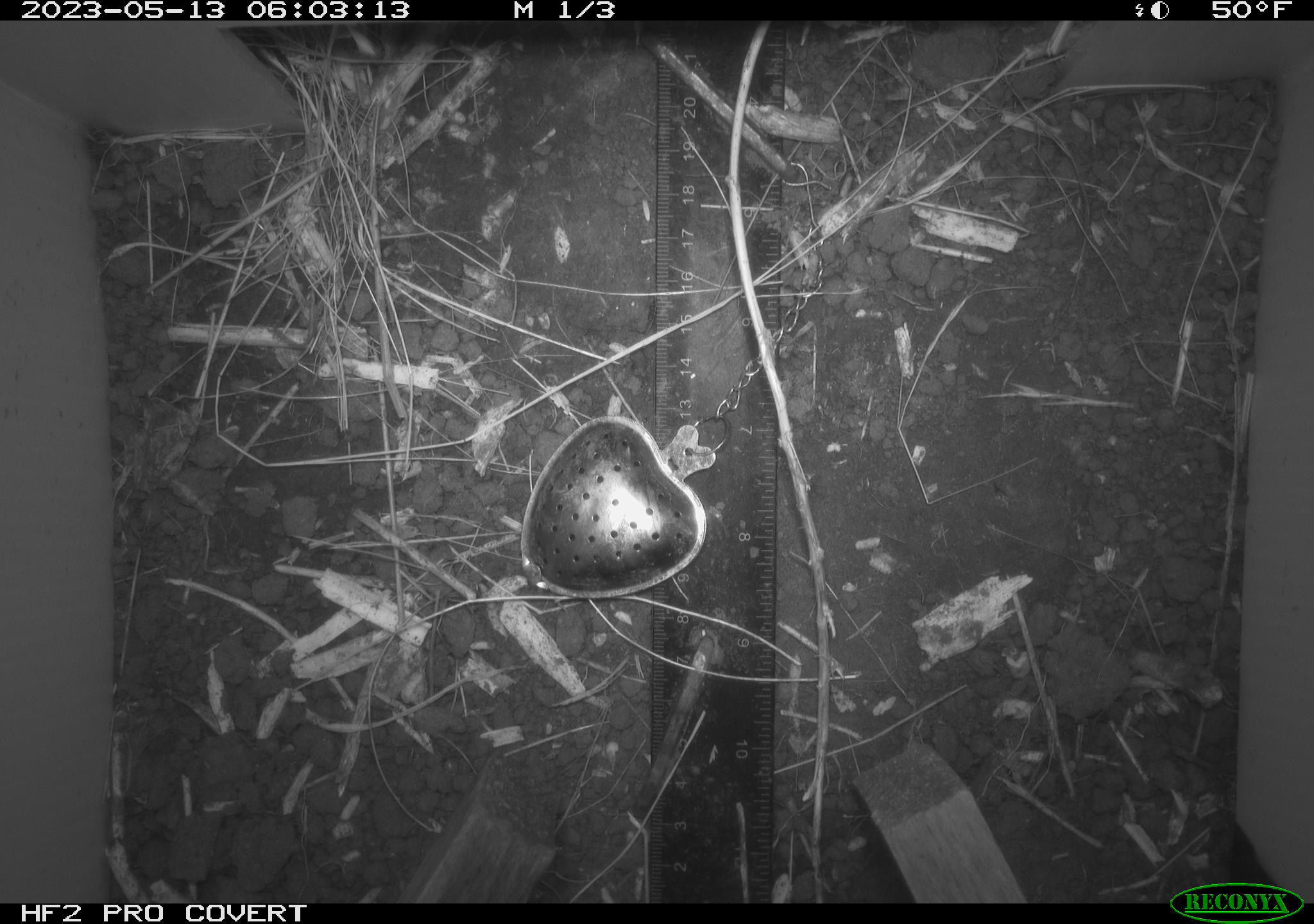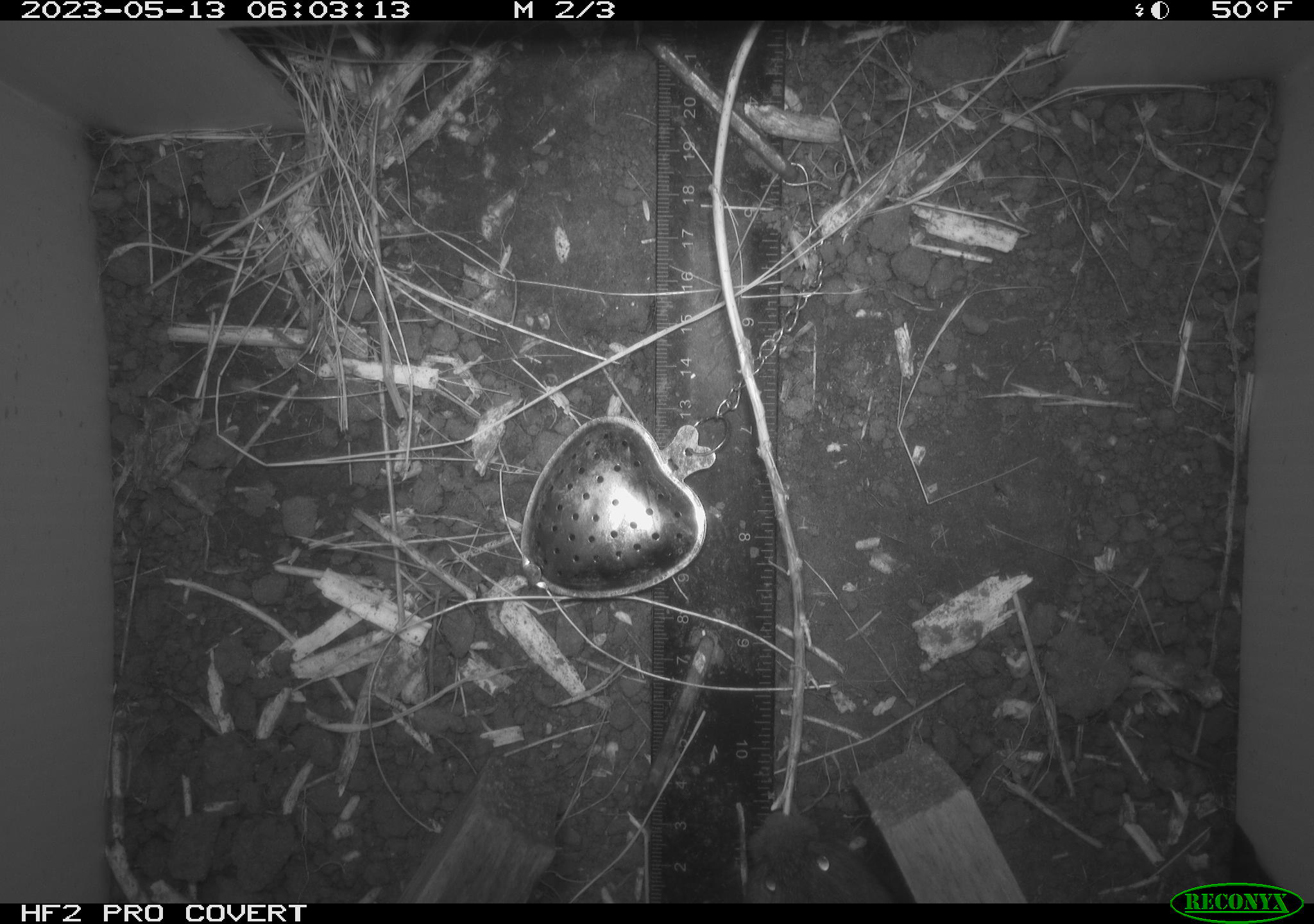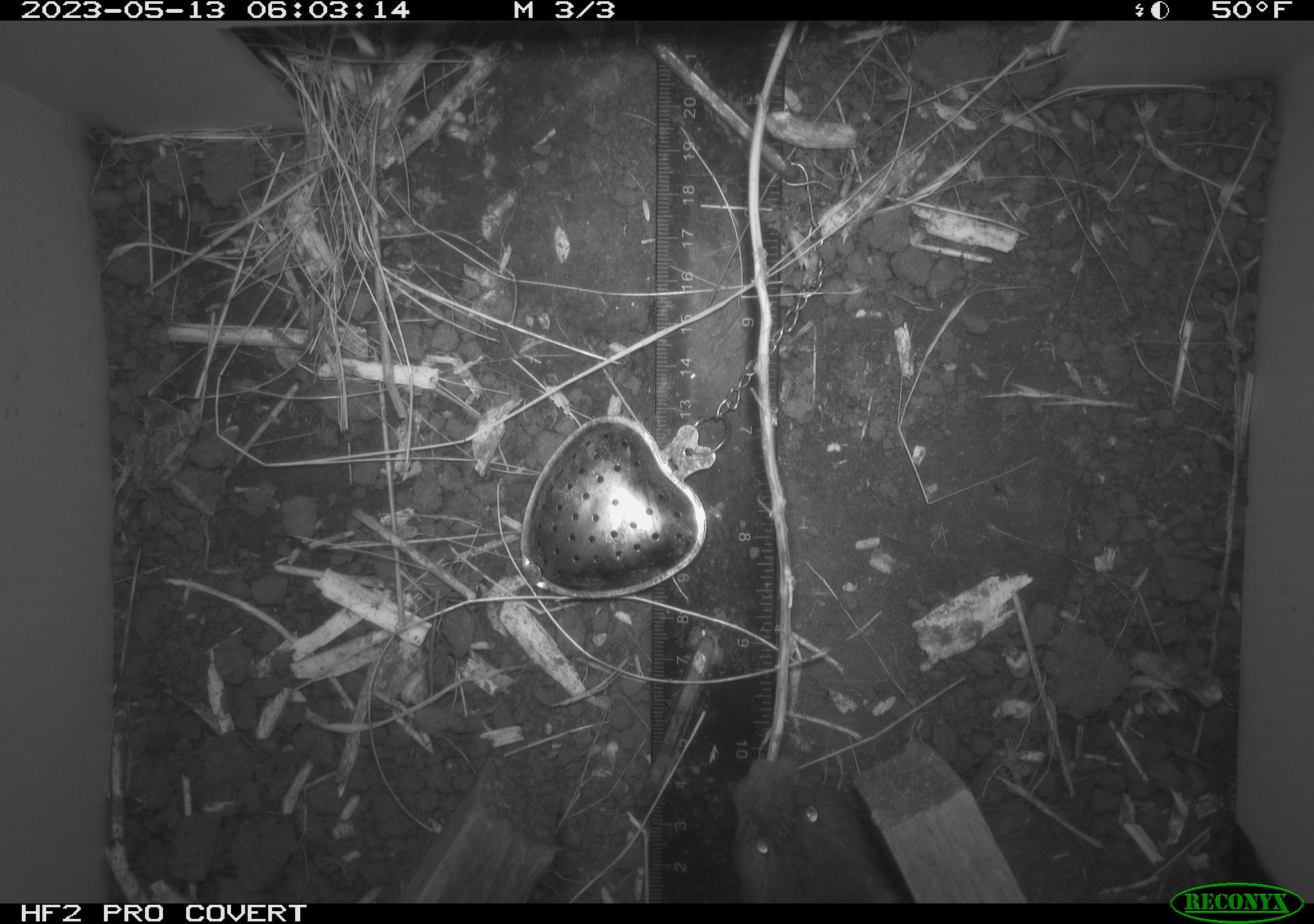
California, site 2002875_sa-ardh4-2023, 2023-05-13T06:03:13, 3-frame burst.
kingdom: Animalia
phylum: Chordata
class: Mammalia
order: Rodentia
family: Cricetidae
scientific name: Arvicolinae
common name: voles, lemmings, and muskrats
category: arvicolinae subfamily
Arvicolinae subfamily (voles, lemmings, and muskrats) (Arvicolinae).